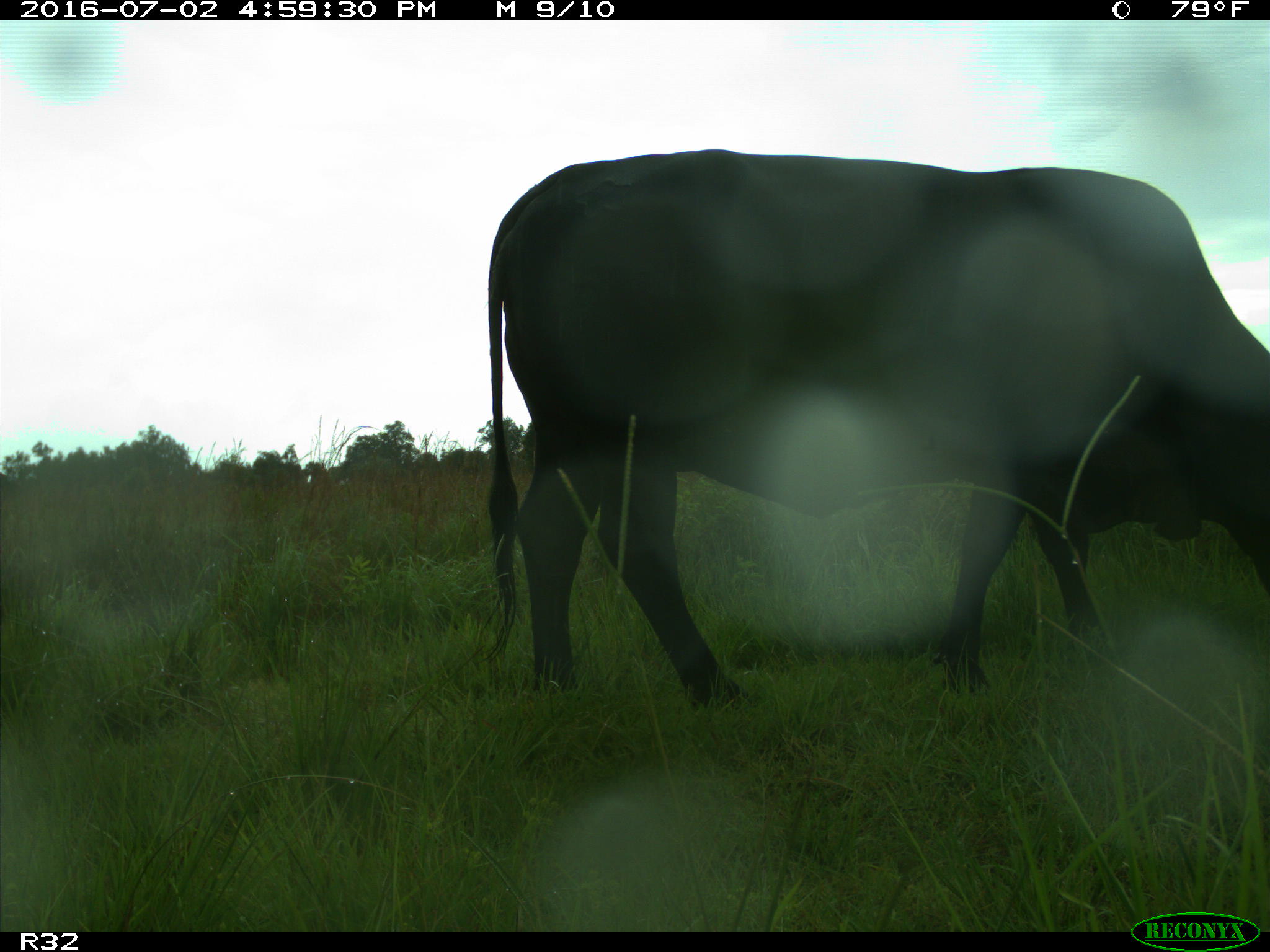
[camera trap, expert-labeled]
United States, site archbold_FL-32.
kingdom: Animalia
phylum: Chordata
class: Mammalia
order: Artiodactyla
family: Bovidae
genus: Bos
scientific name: Bos taurus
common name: domestic cow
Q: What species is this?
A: Bos taurus (domestic cow).